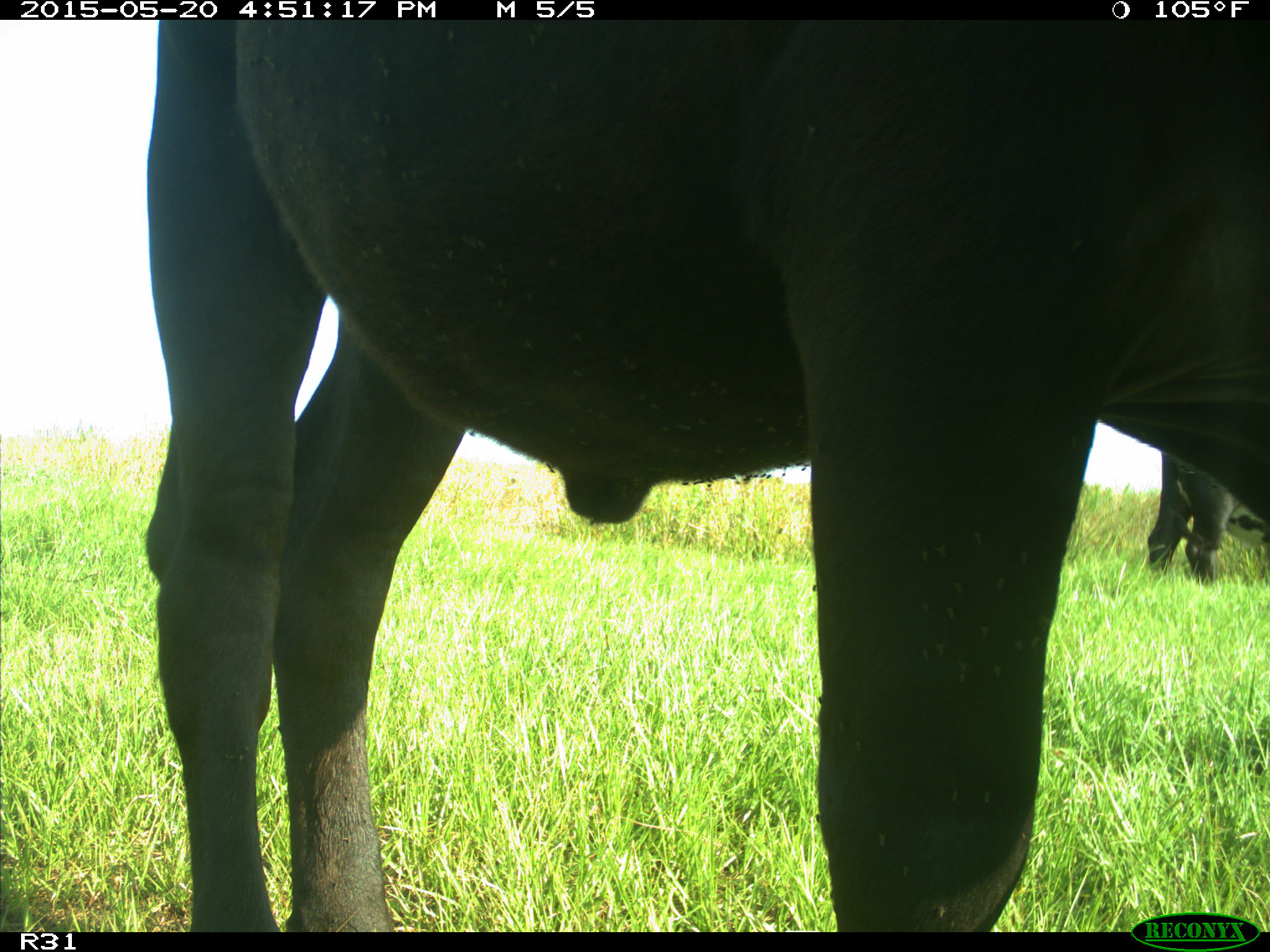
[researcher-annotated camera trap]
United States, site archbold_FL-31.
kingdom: Animalia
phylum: Chordata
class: Mammalia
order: Artiodactyla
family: Bovidae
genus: Bos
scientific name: Bos taurus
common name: domestic cow